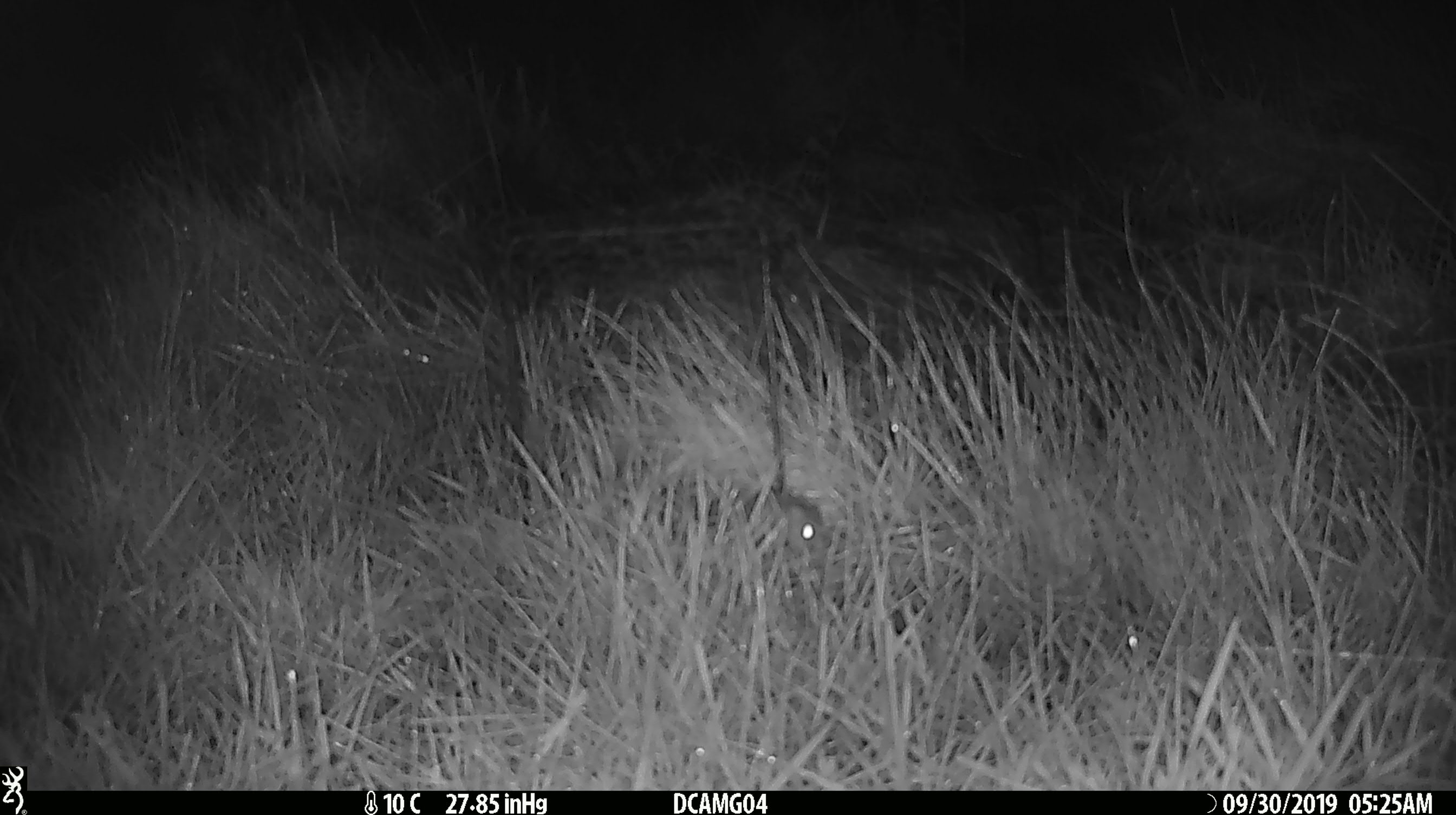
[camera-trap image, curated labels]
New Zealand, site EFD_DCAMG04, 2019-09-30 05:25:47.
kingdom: Animalia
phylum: Chordata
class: Mammalia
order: Rodentia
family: Muridae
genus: Mus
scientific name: Mus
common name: mouse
Mouse (Mus).